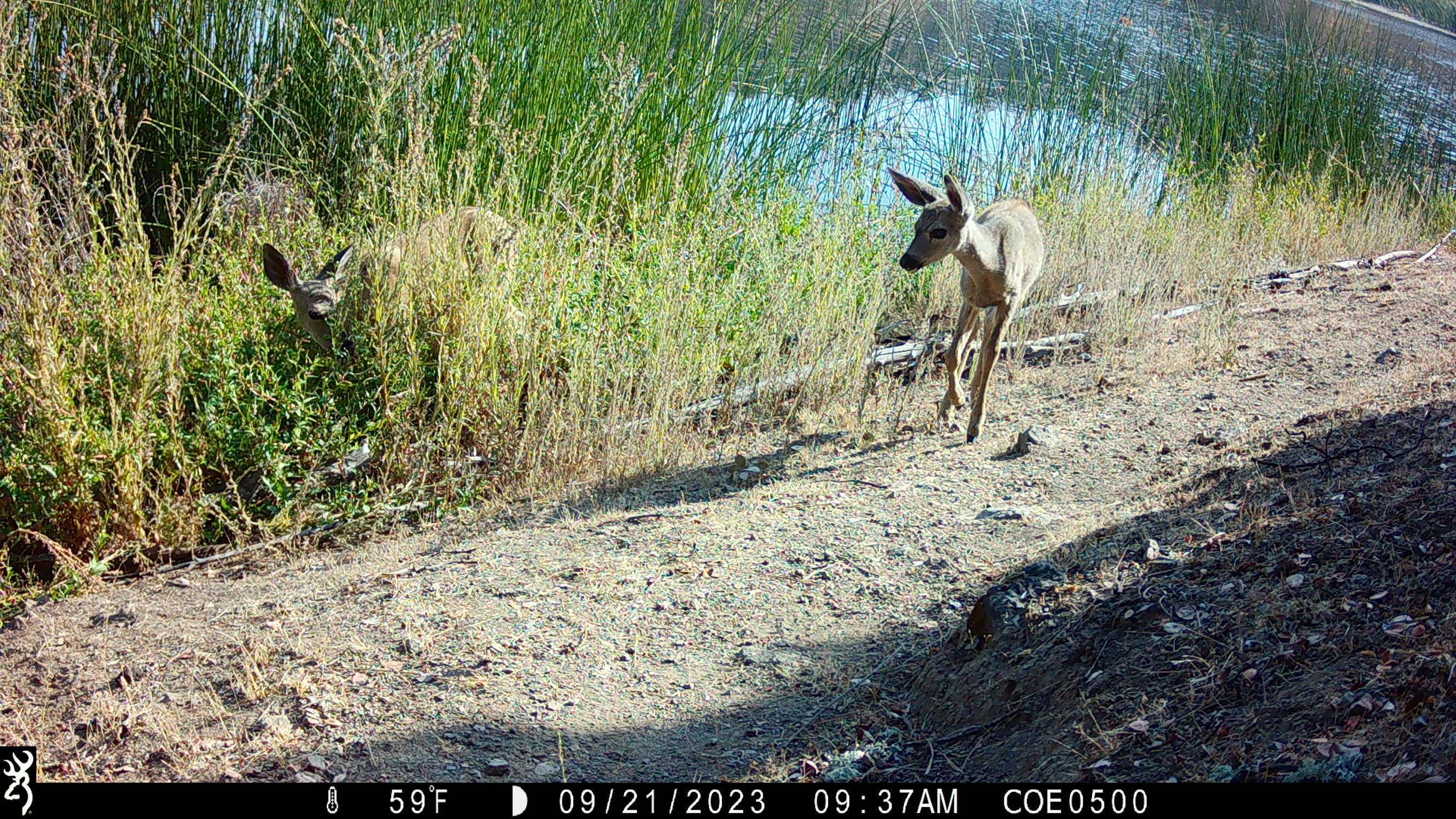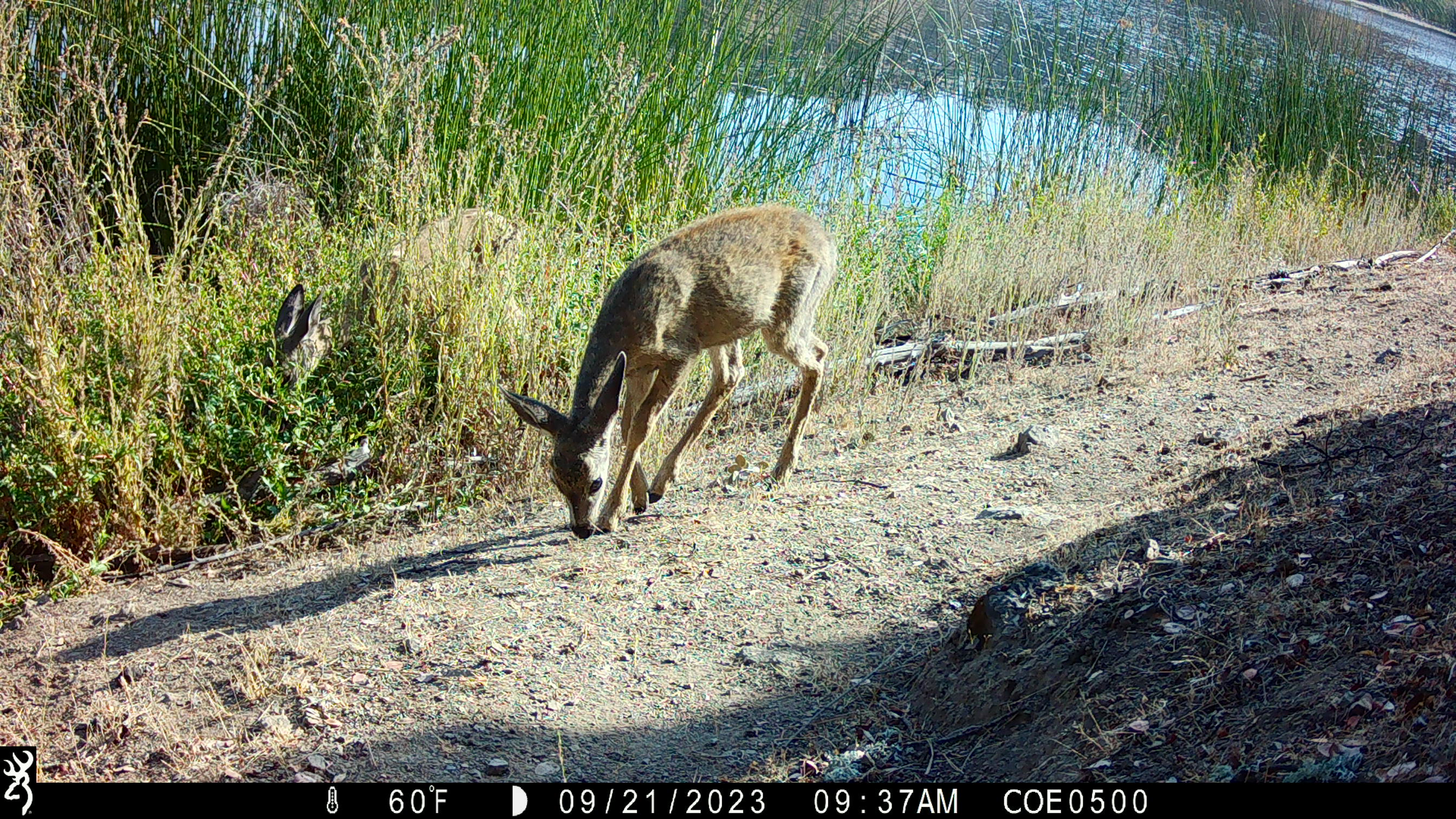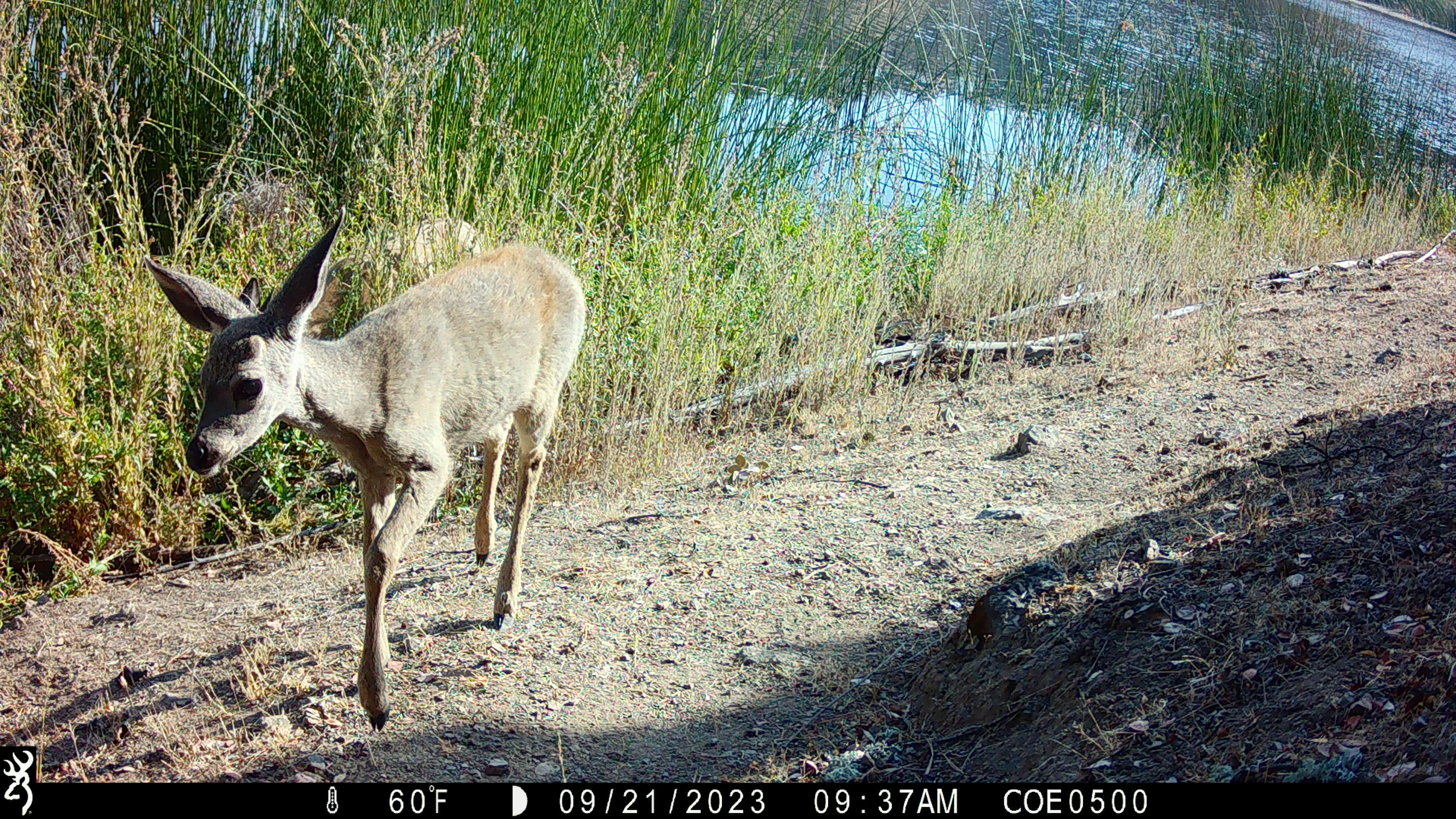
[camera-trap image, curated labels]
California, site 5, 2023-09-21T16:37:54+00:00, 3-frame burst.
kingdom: Animalia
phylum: Chordata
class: Mammalia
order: Artiodactyla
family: Cervidae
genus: Odocoileus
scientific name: Odocoileus hemionus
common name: mule deer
Mule deer (Odocoileus hemionus).